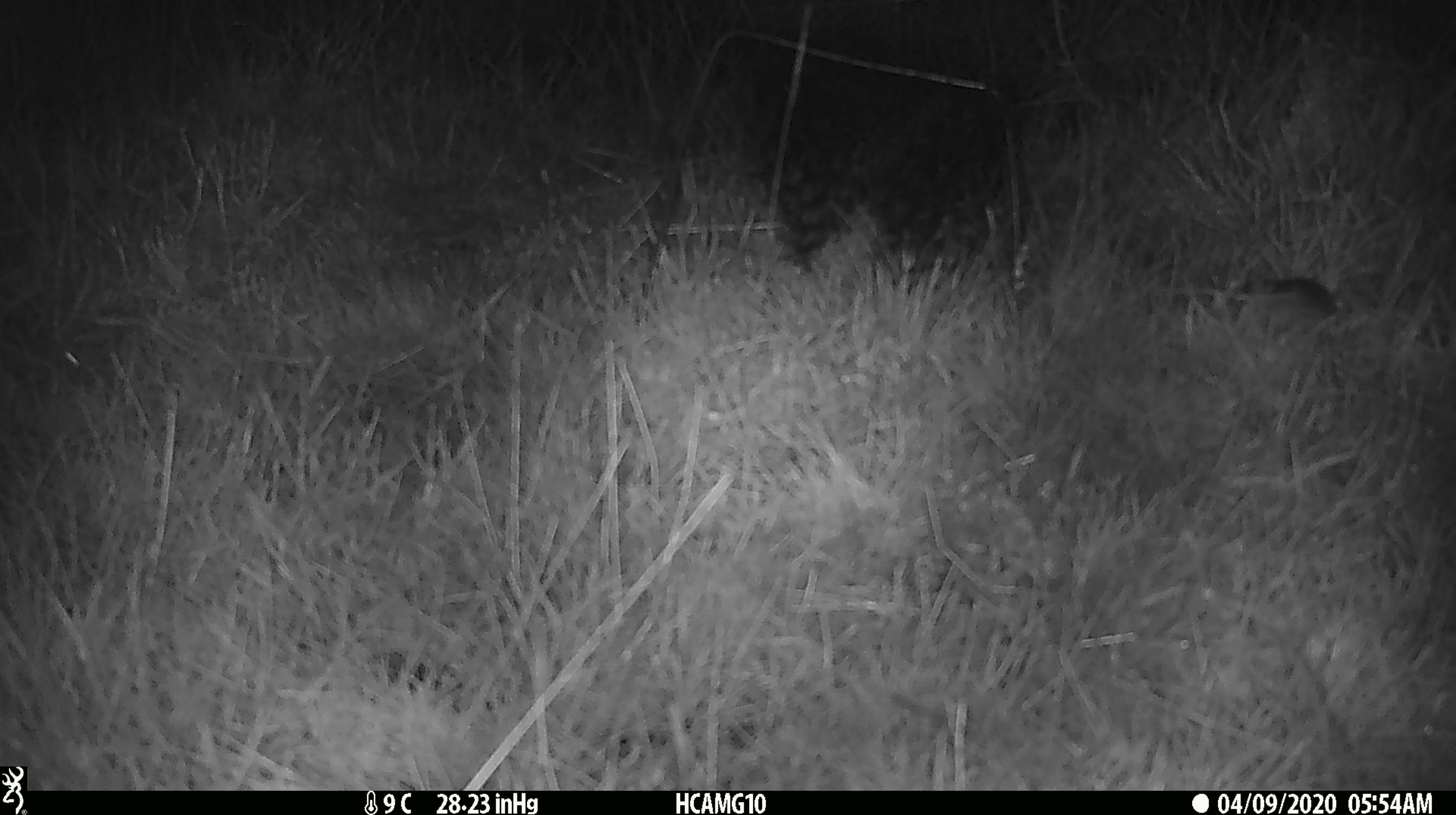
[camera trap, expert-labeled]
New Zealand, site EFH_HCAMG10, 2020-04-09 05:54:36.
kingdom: Animalia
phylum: Chordata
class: Mammalia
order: Rodentia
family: Muridae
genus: Mus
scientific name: Mus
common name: mouse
Mouse (Mus).